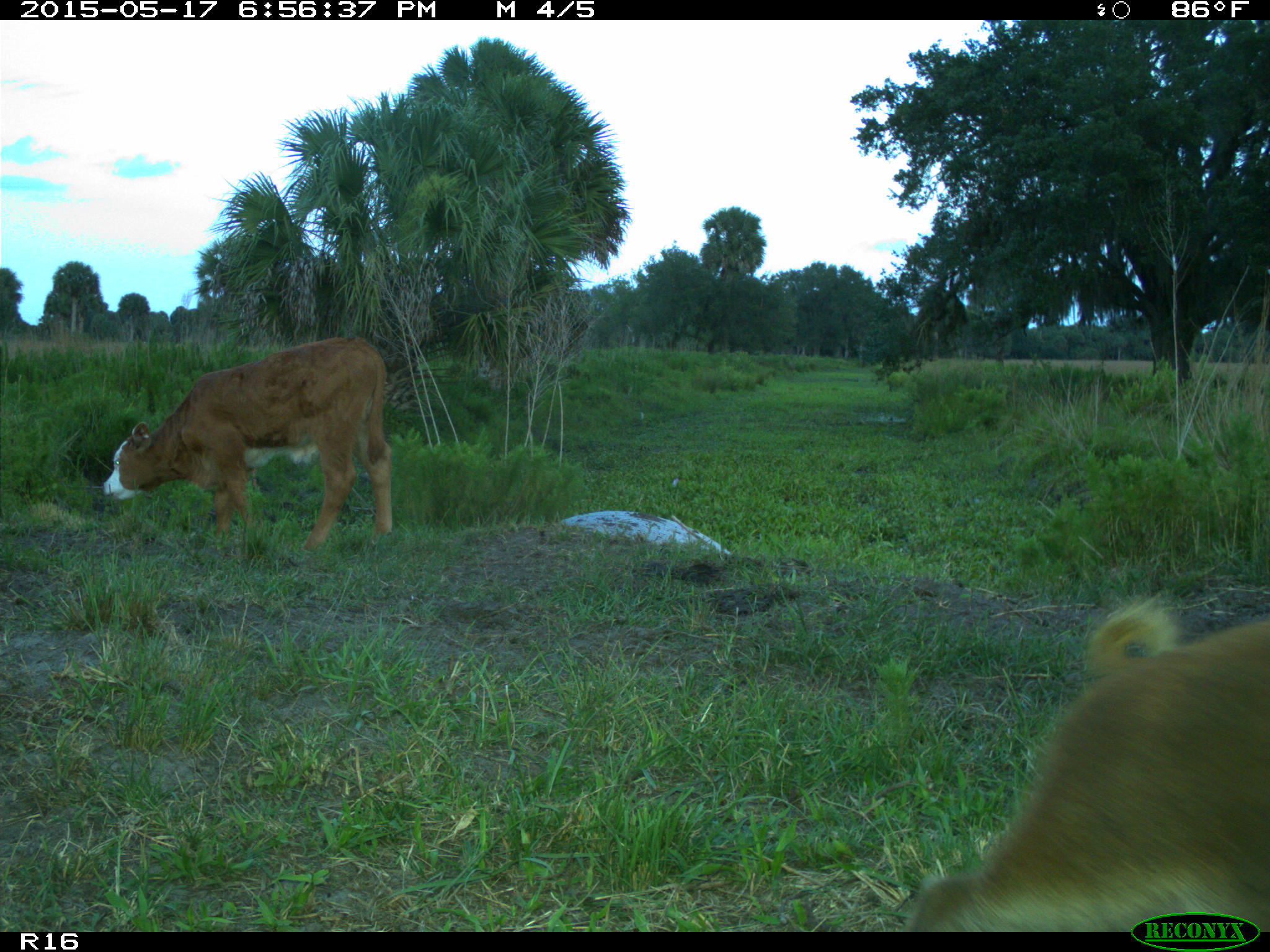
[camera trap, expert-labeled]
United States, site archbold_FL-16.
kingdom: Animalia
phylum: Chordata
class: Mammalia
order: Artiodactyla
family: Suidae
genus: Sus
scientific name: Sus scrofa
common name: wild boar